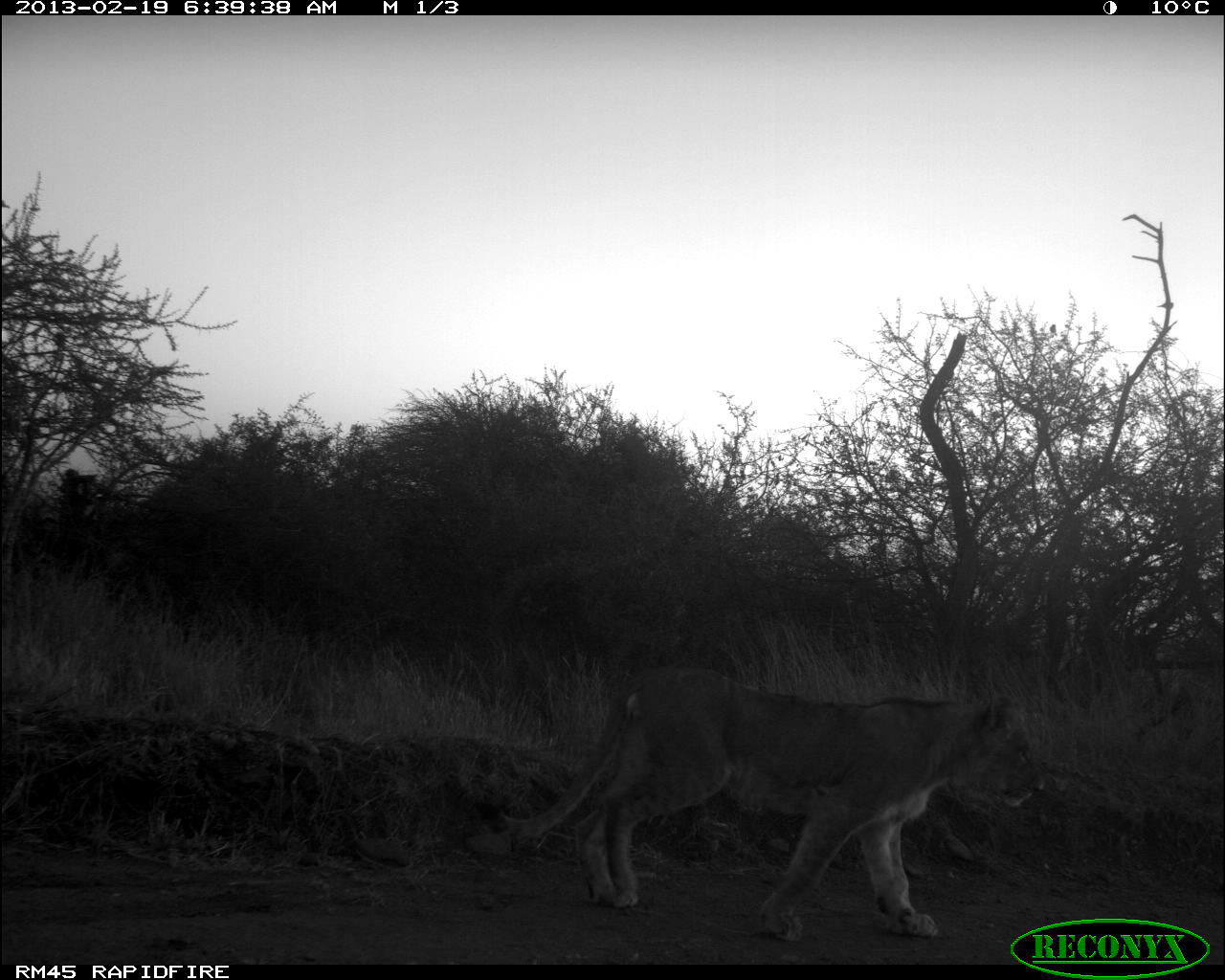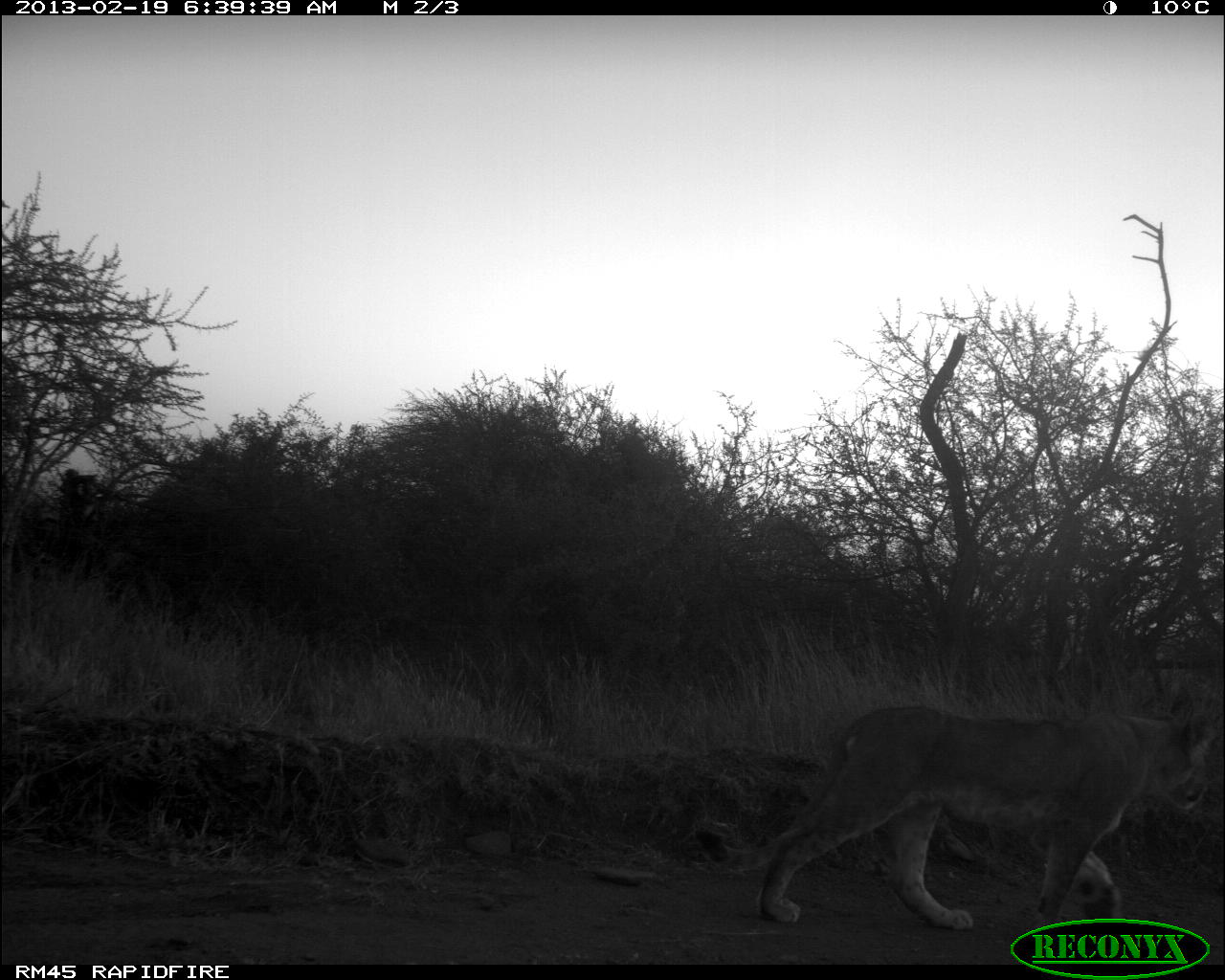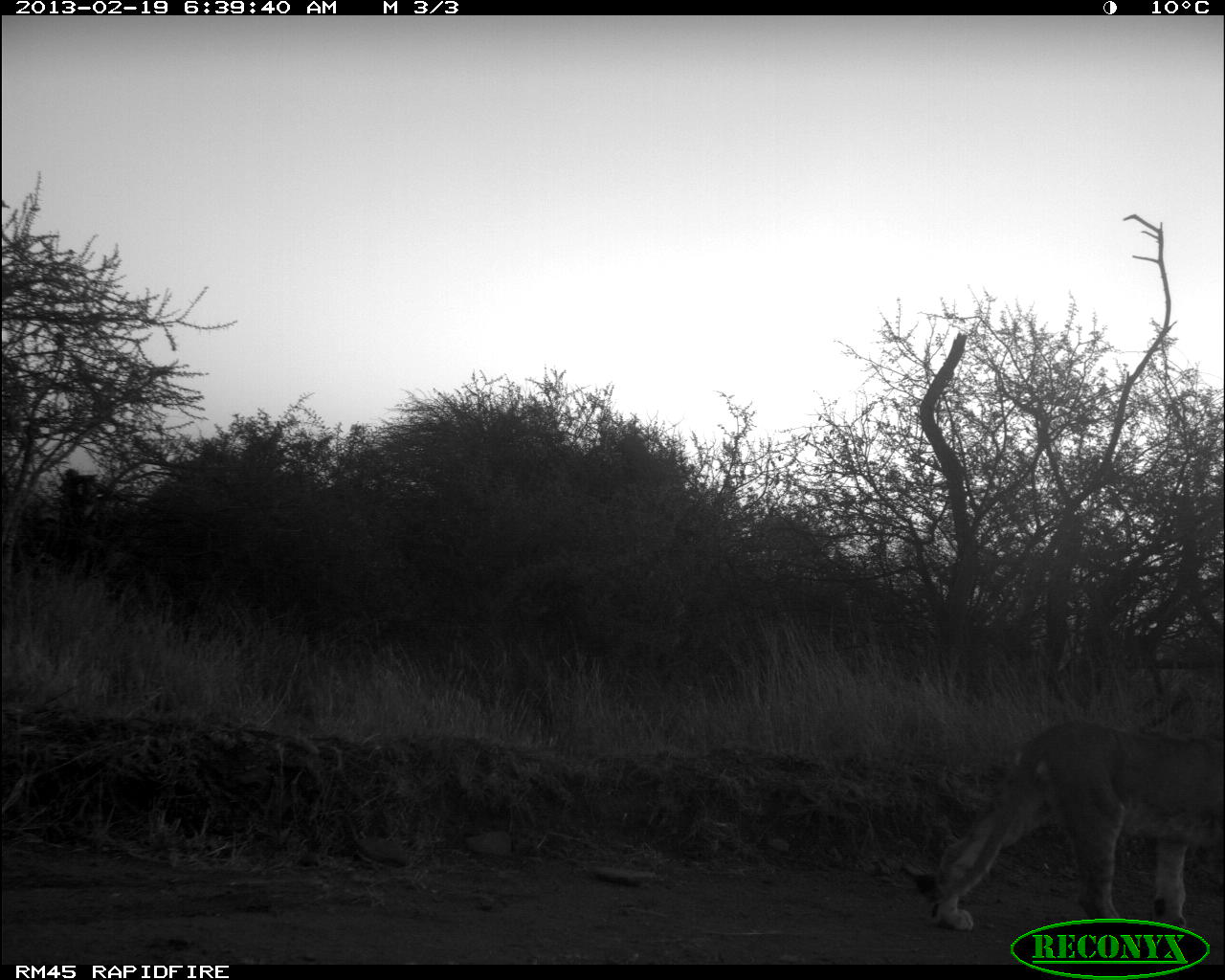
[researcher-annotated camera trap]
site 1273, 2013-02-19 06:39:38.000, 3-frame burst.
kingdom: Animalia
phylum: Chordata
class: Mammalia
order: Carnivora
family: Felidae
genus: Panthera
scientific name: Panthera leo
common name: lion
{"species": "Panthera leo (lion)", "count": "1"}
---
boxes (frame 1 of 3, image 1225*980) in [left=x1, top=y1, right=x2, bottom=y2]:
panthera leo: [left=473, top=665, right=1046, bottom=943]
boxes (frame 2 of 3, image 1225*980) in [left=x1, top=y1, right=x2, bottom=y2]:
panthera leo: [left=693, top=701, right=1216, bottom=938]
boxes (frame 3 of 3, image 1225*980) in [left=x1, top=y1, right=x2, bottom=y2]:
panthera leo: [left=894, top=720, right=1225, bottom=931]